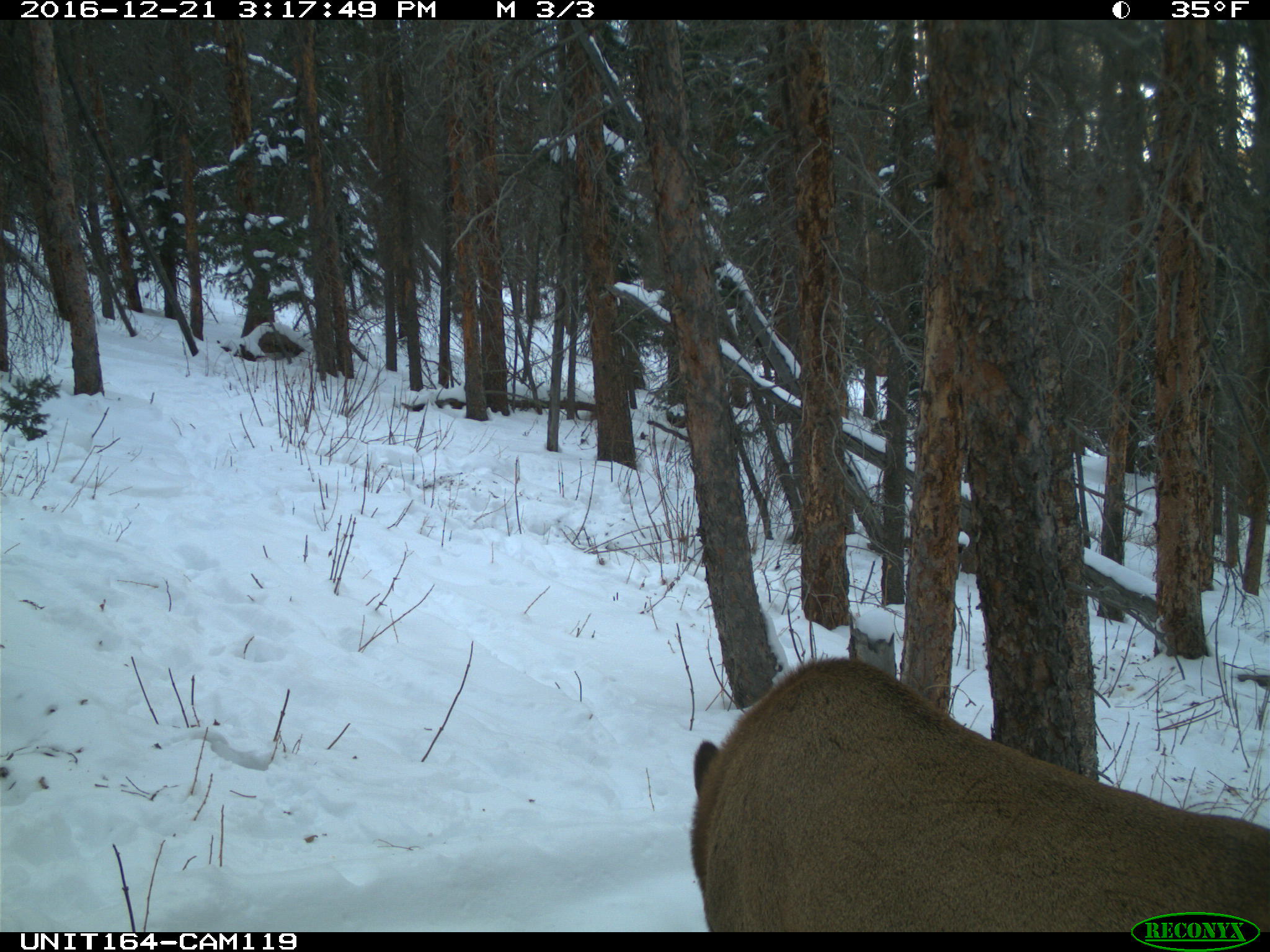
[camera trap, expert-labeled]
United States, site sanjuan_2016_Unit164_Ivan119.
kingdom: Animalia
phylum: Chordata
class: Mammalia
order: Artiodactyla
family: Cervidae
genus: Cervus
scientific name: Cervus elaphus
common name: red deer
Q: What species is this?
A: Cervus elaphus (red deer).